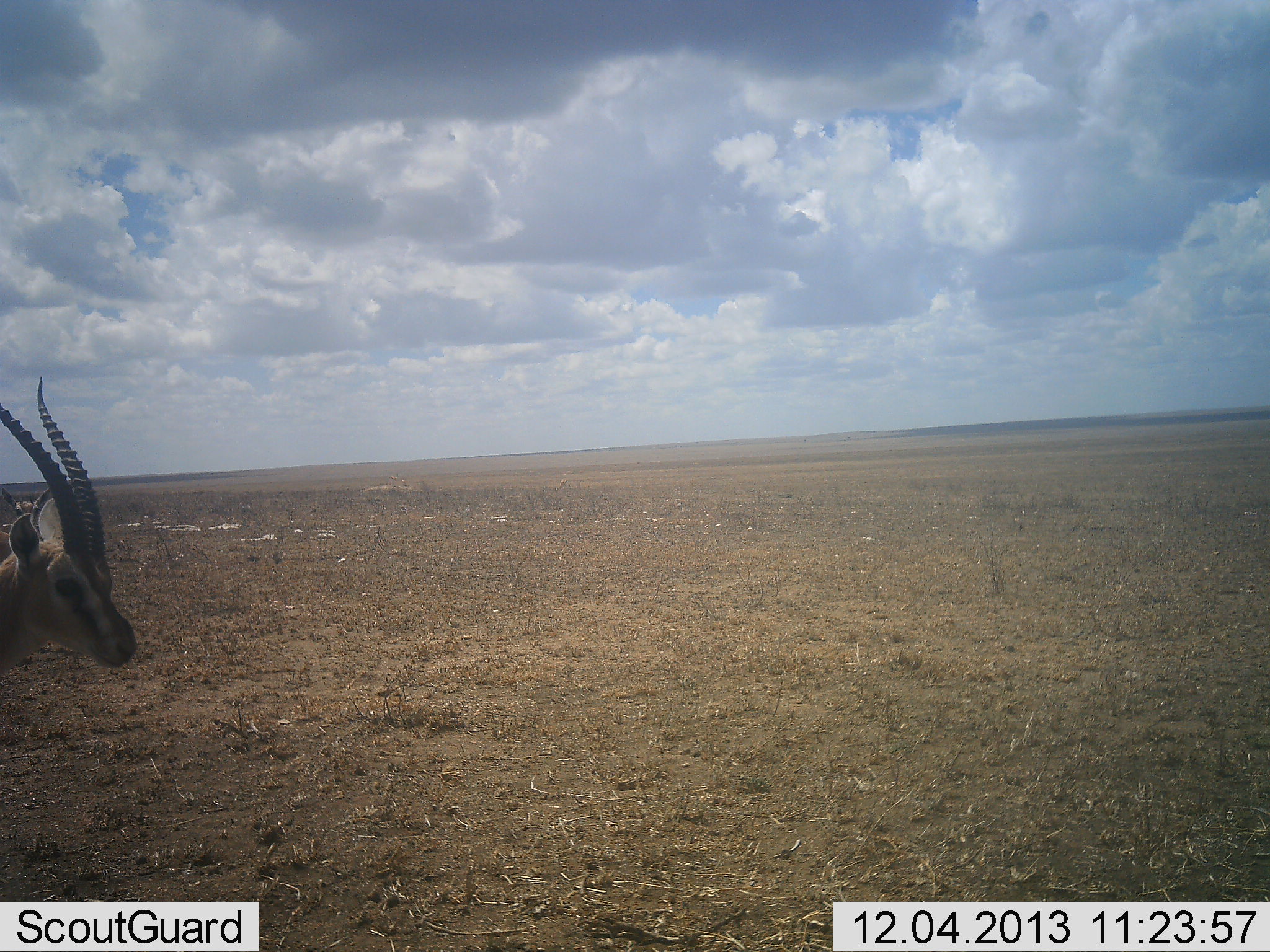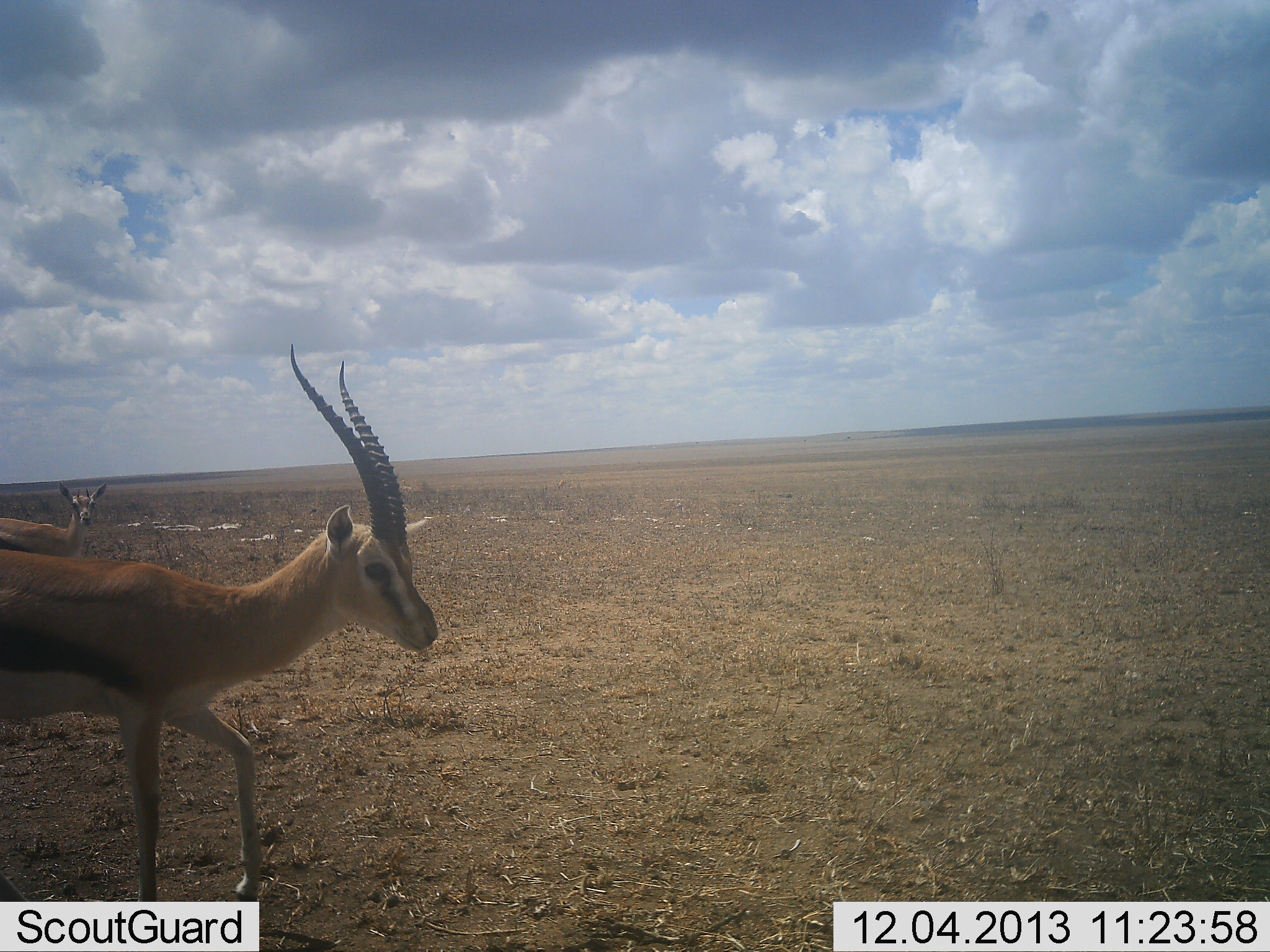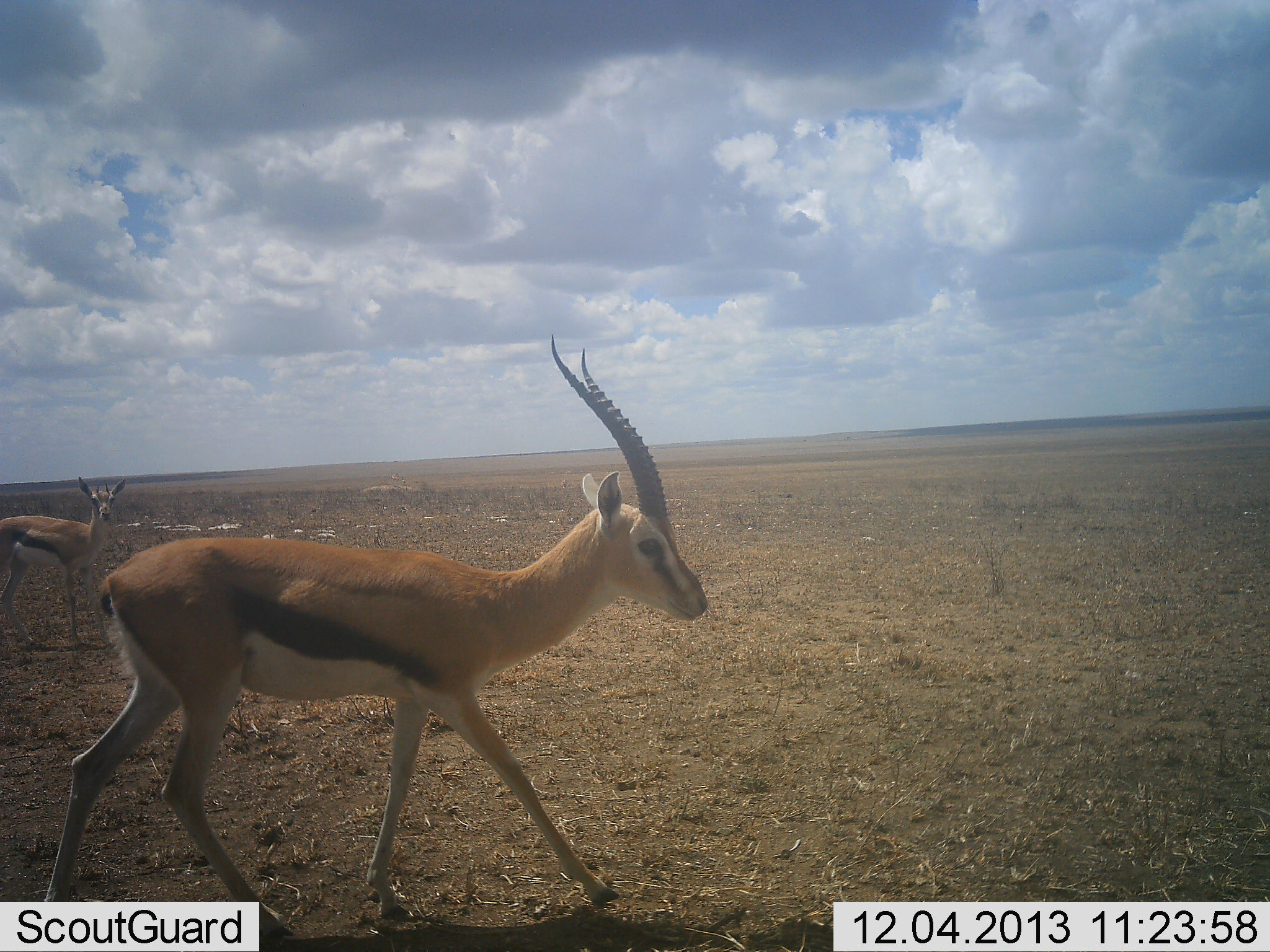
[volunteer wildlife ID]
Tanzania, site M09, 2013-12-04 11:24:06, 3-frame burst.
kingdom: Animalia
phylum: Chordata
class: Mammalia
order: Artiodactyla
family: Bovidae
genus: Eudorcas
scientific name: Eudorcas thomsonii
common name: thomson's gazelle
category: gazellethomsons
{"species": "gazellethomsons (thomson's gazelle) (Eudorcas thomsonii)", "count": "2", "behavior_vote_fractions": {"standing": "30%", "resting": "0%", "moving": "100%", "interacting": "0%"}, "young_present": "0%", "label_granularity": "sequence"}